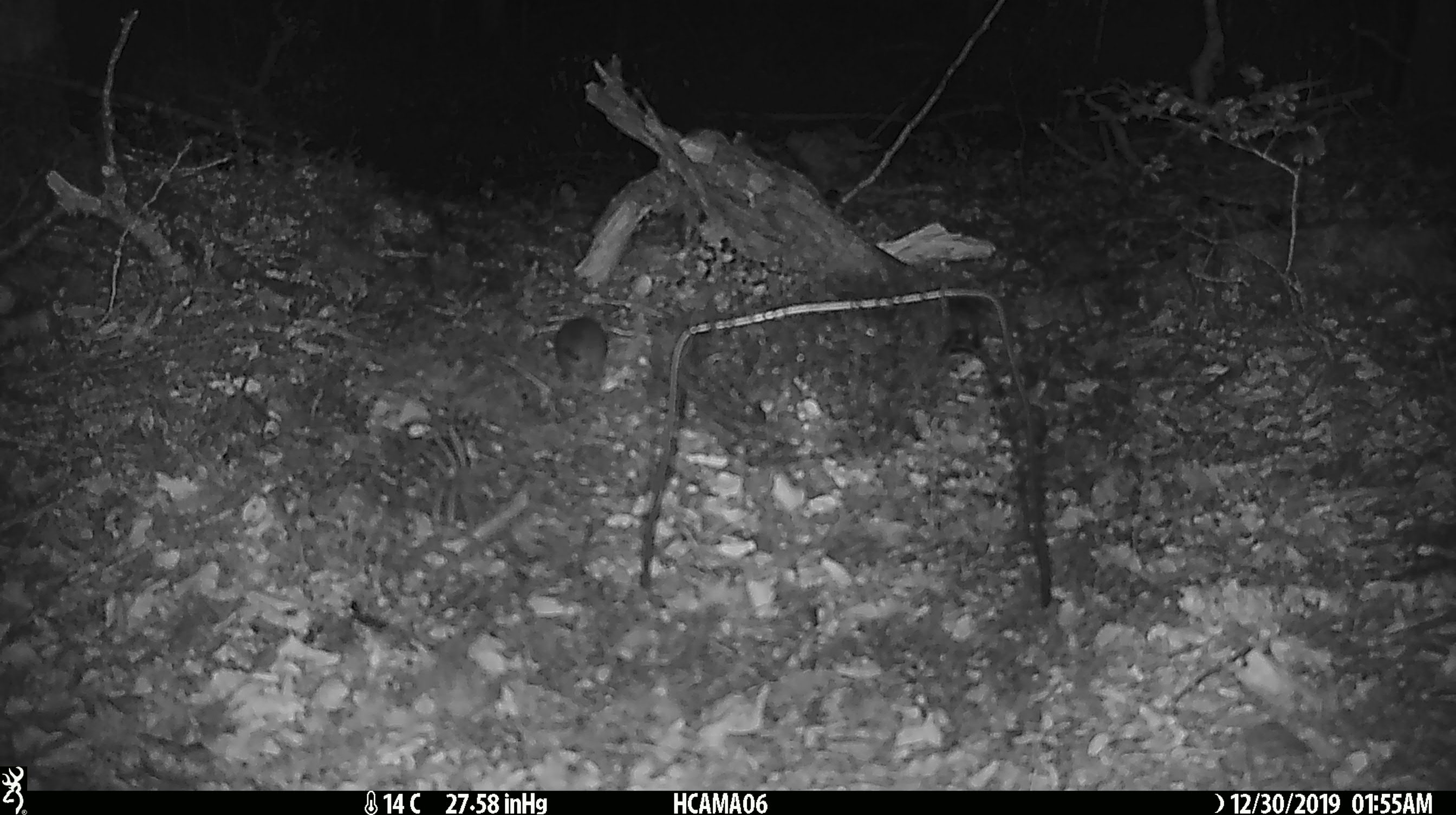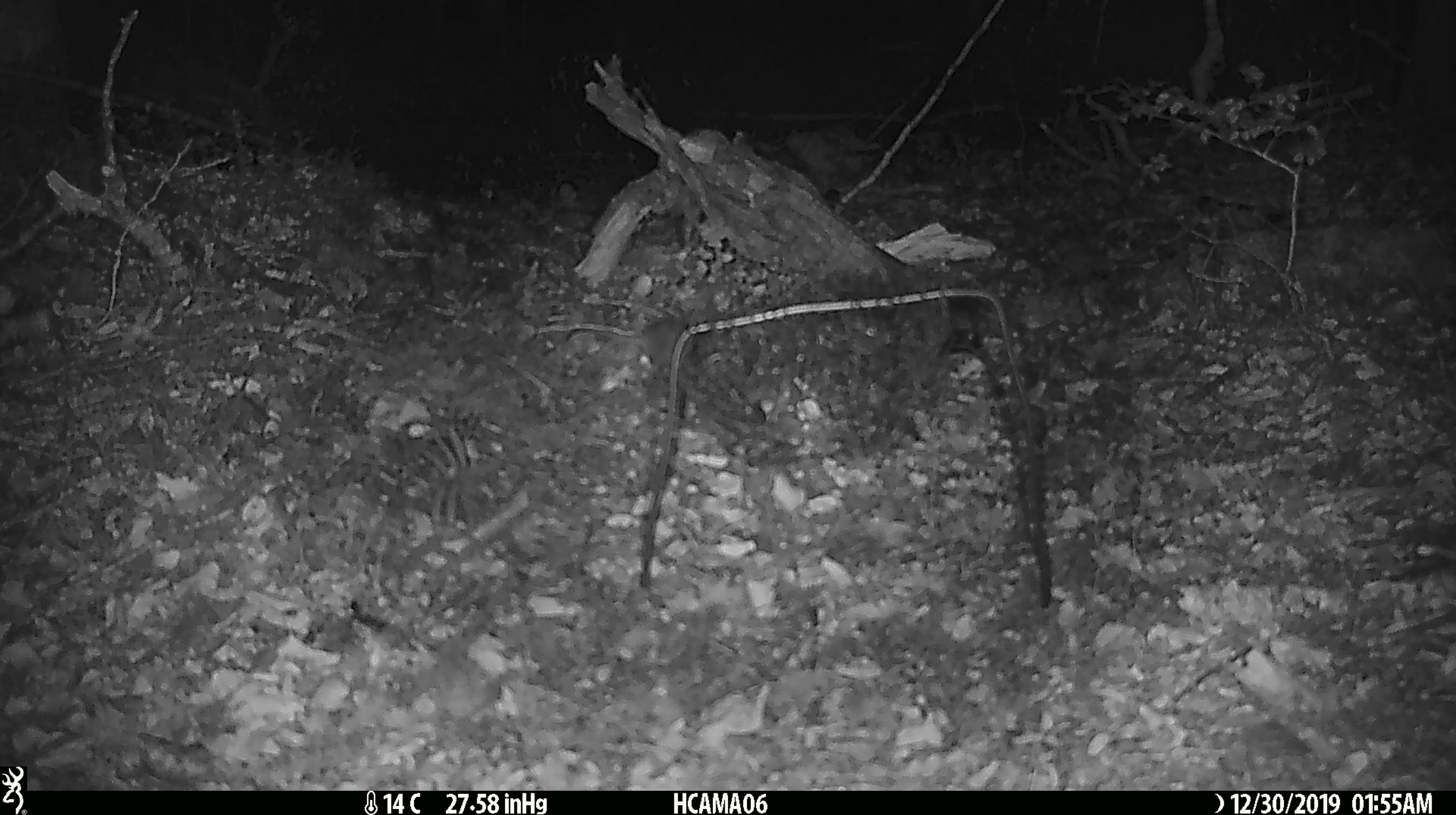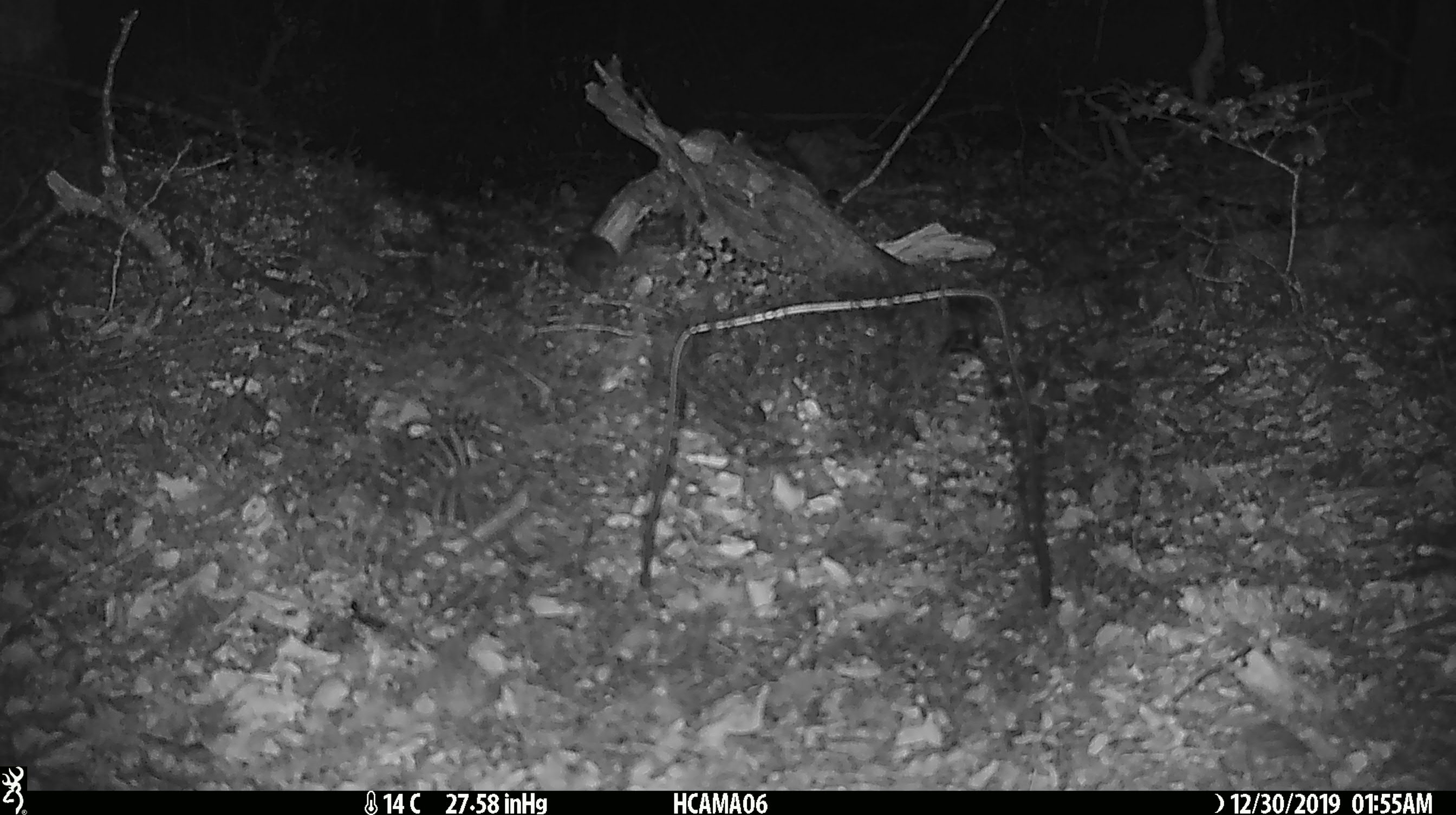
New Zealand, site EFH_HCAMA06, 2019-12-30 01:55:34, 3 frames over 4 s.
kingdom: Animalia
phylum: Chordata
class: Mammalia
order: Rodentia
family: Muridae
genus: Mus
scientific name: Mus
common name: mouse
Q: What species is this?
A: Mouse (Mus).